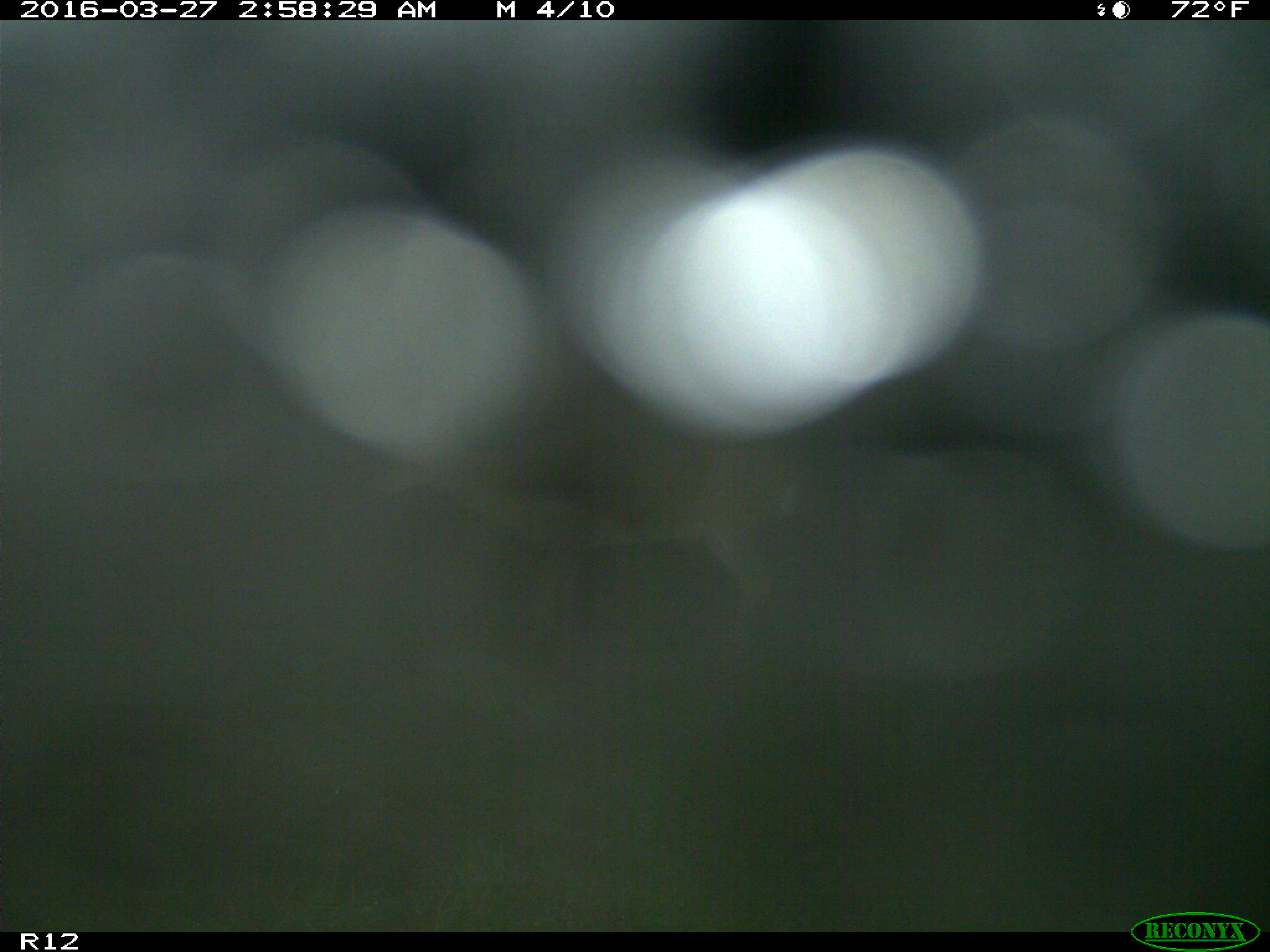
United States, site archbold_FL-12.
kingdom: Animalia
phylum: Chordata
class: Mammalia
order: Artiodactyla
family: Cervidae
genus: Odocoileus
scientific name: Odocoileus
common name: deer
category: unidentified deer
Unidentified deer (deer) (Odocoileus).